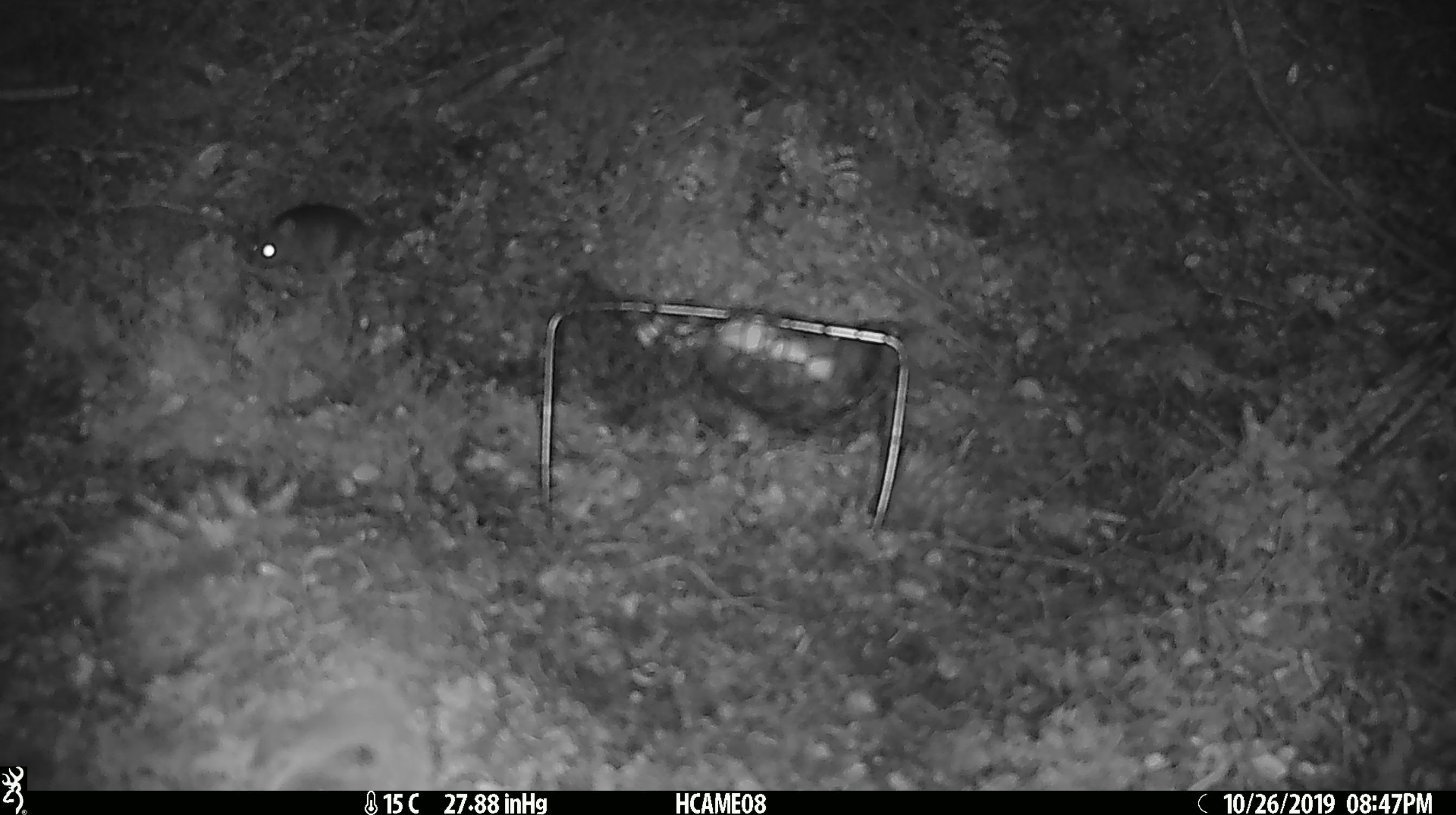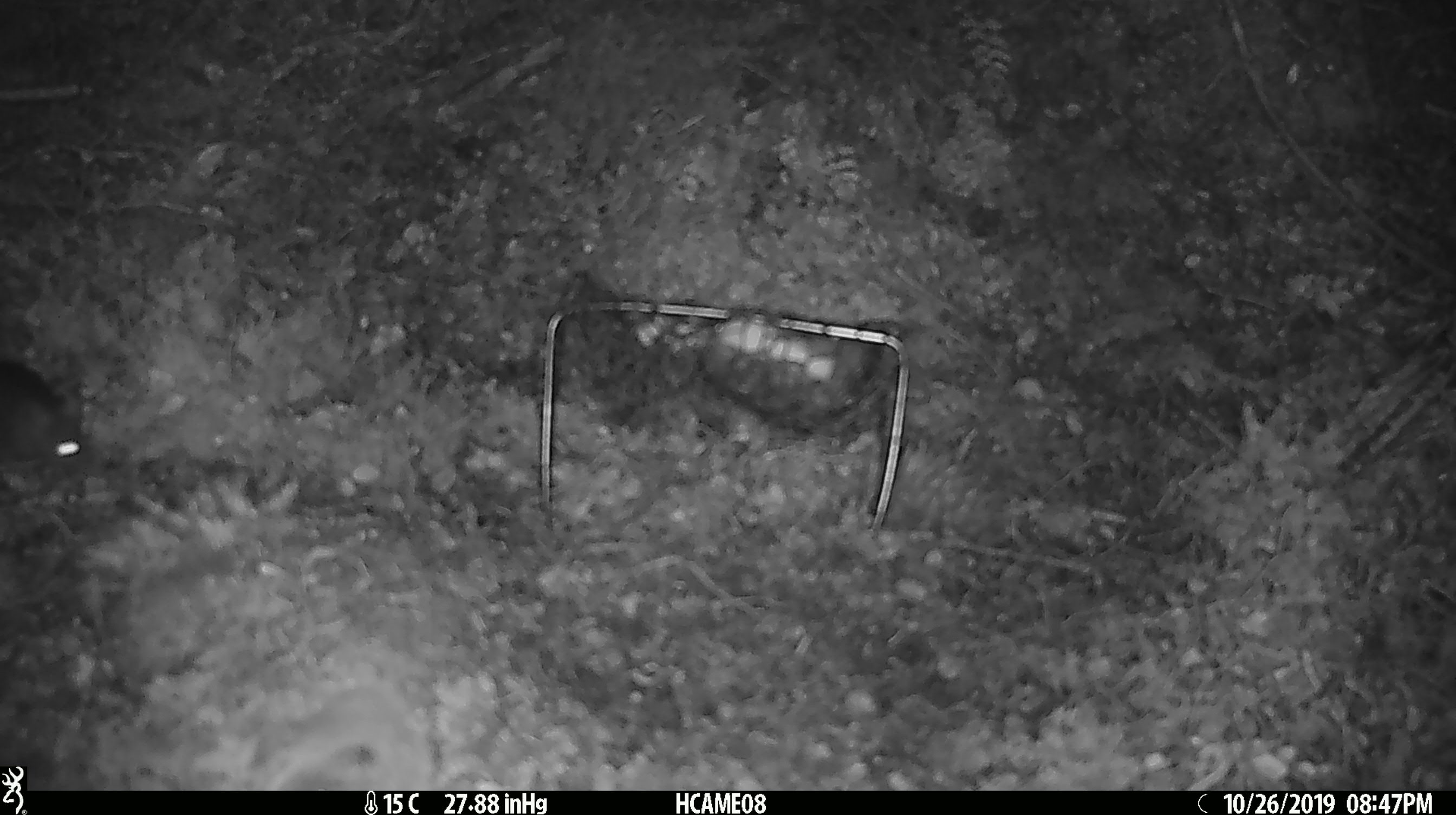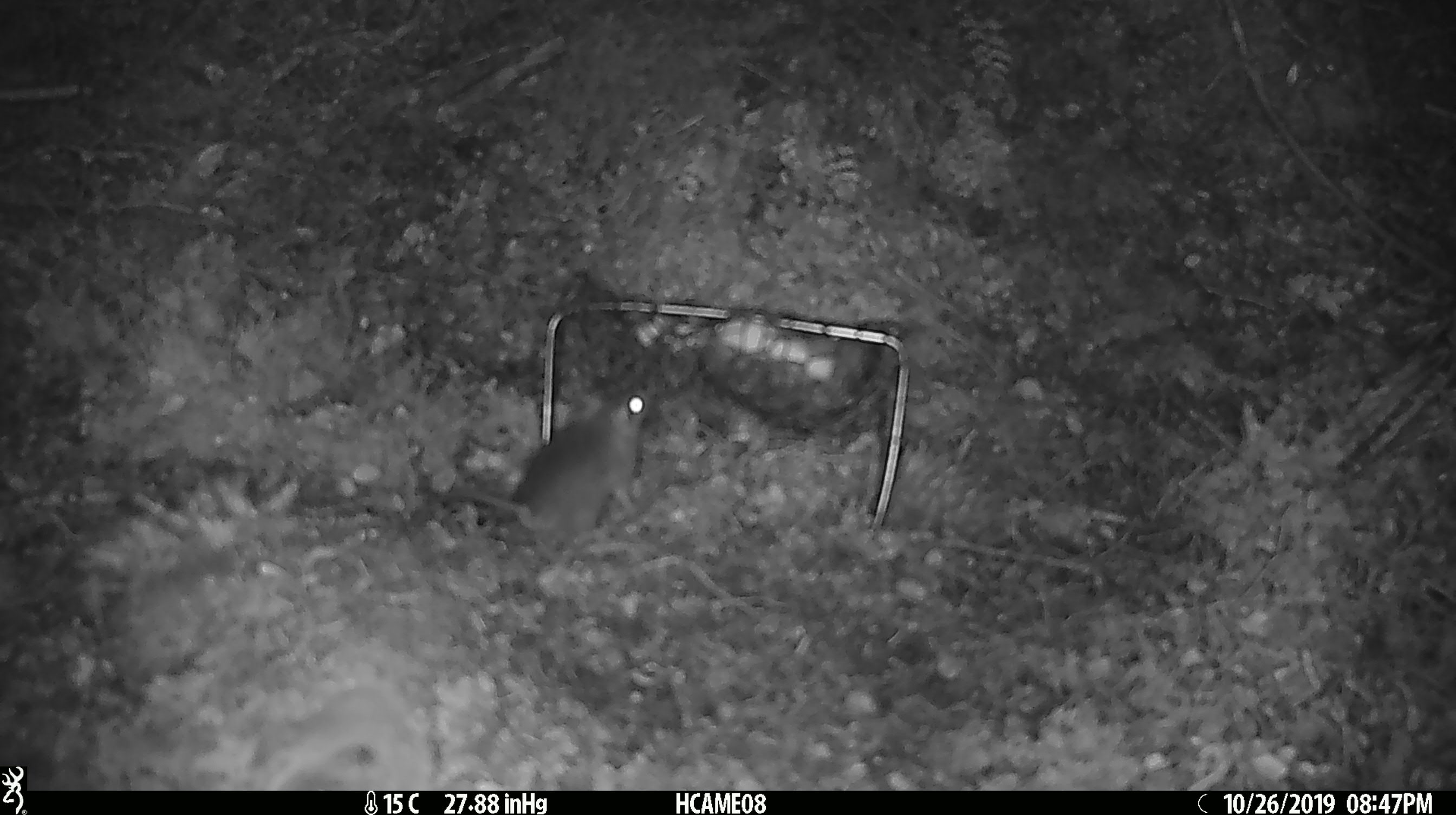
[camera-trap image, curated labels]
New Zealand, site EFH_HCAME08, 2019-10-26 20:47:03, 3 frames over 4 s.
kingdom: Animalia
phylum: Chordata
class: Mammalia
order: Rodentia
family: Muridae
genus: Mus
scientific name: Mus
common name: mouse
Mouse (Mus).